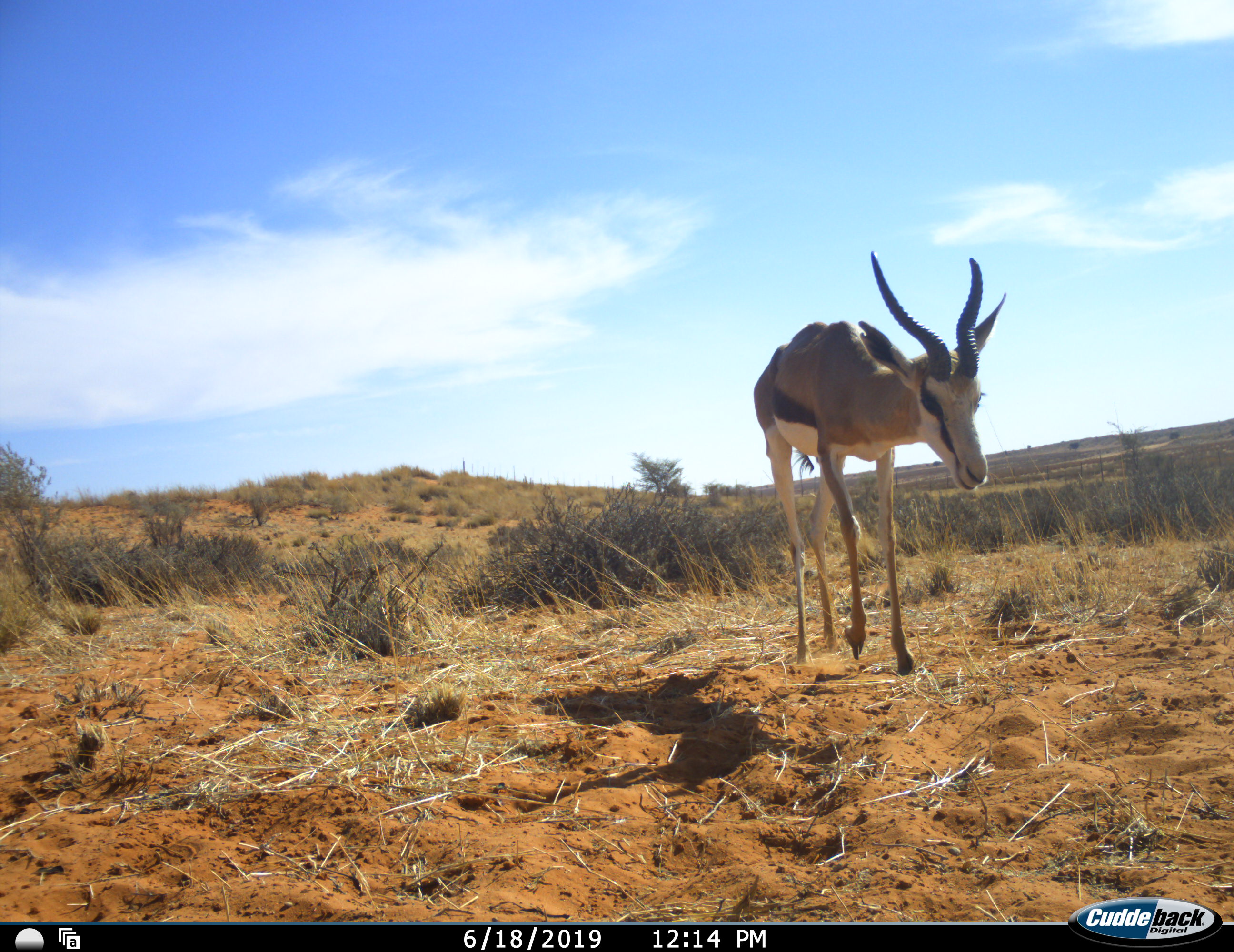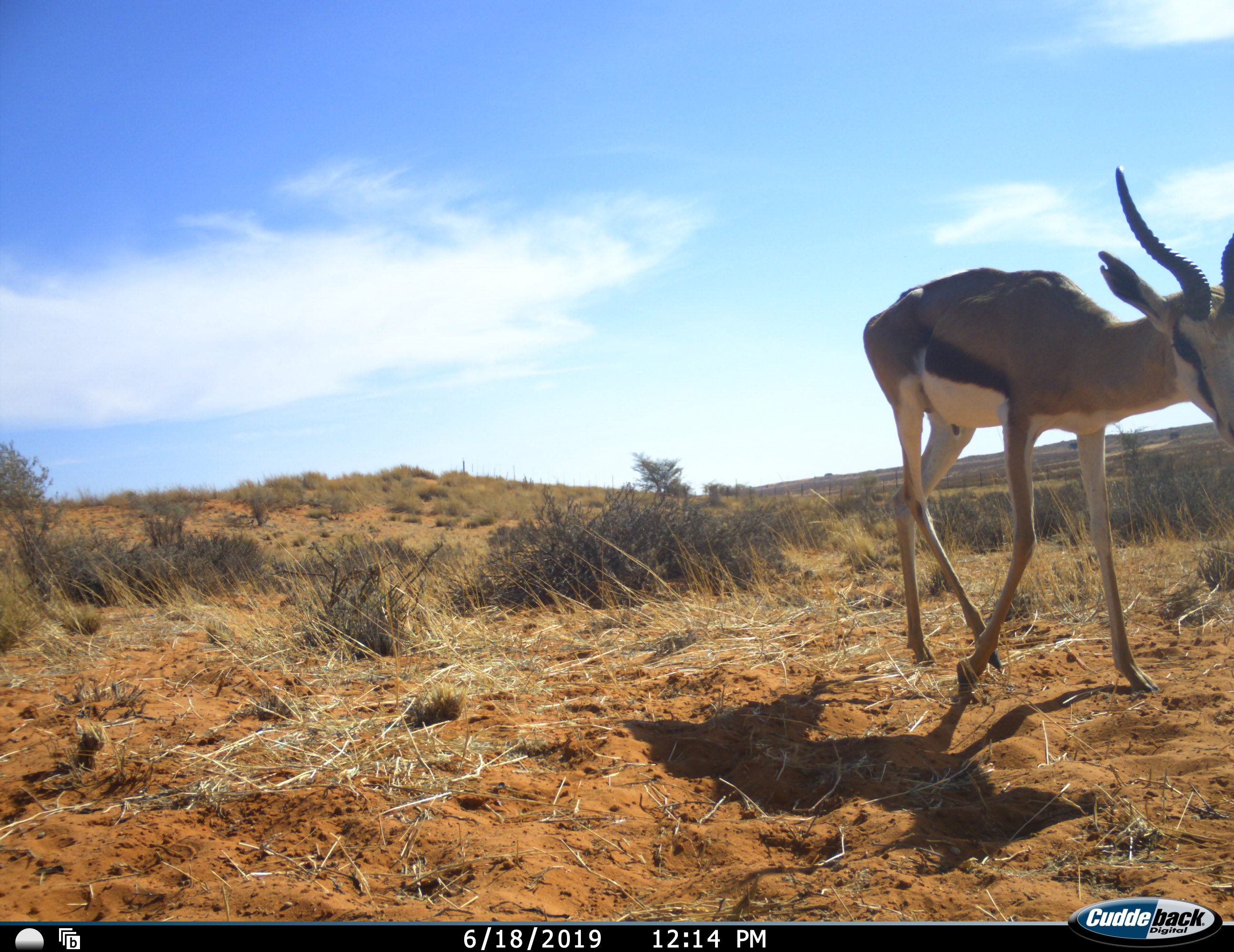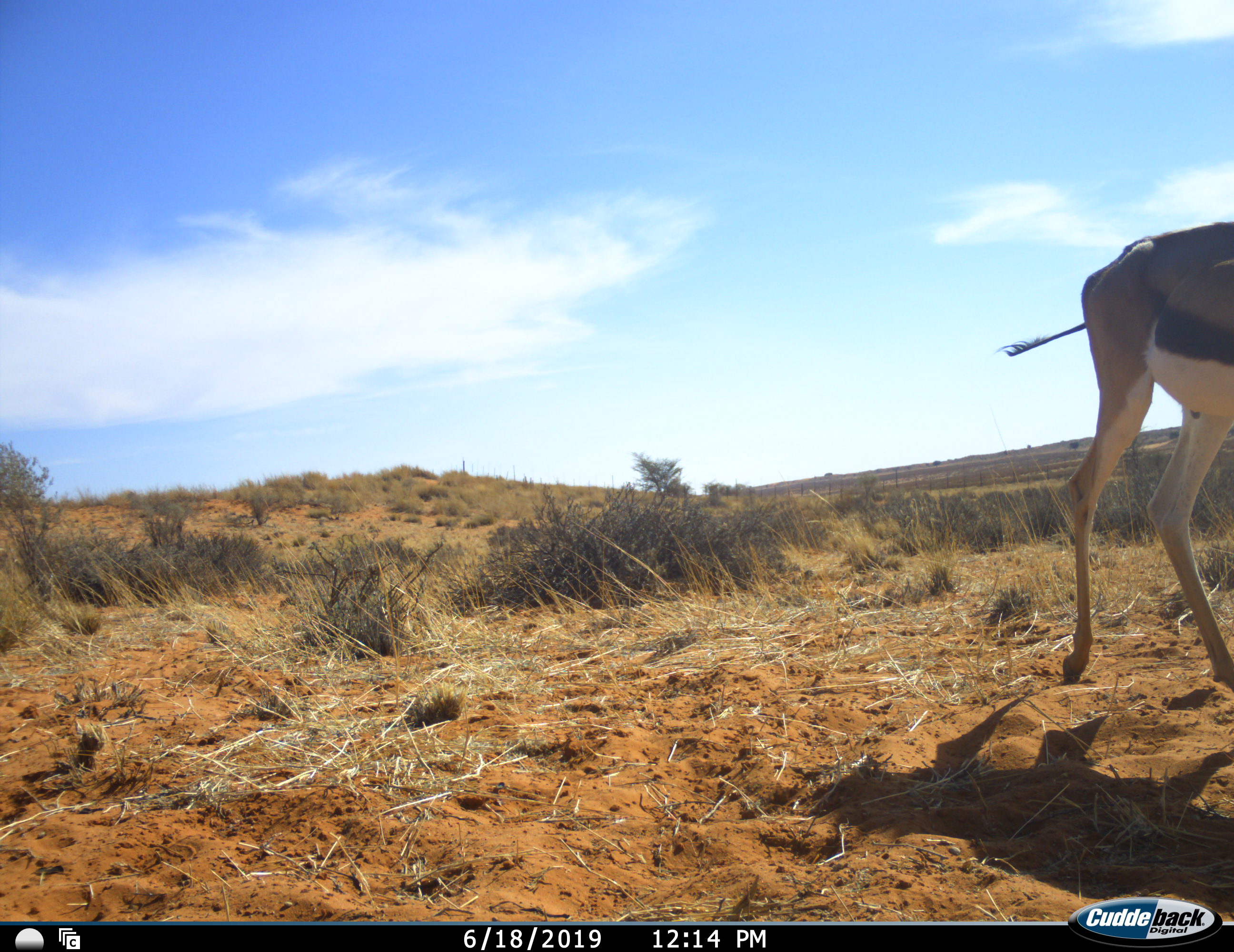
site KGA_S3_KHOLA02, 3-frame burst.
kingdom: Animalia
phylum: Chordata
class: Mammalia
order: Artiodactyla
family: Bovidae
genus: Antidorcas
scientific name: Antidorcas marsupialis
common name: springbok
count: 1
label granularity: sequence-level